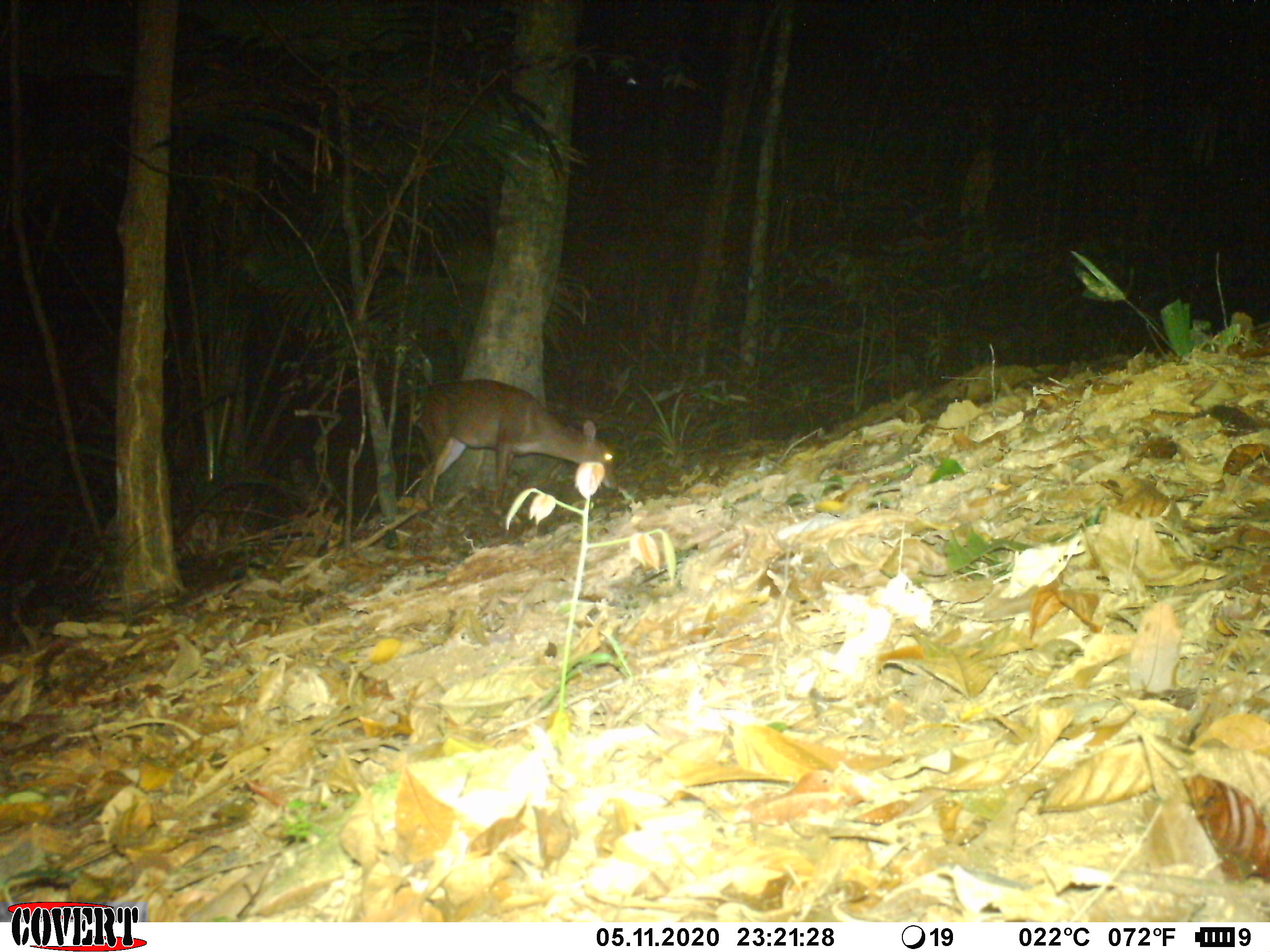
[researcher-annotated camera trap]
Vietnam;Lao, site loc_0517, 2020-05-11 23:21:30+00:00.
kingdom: Animalia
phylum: Chordata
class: Mammalia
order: Artiodactyla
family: Cervidae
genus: Muntiacus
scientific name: Muntiacus vuquangensis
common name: large-antlered muntjac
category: large antlered muntjac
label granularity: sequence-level